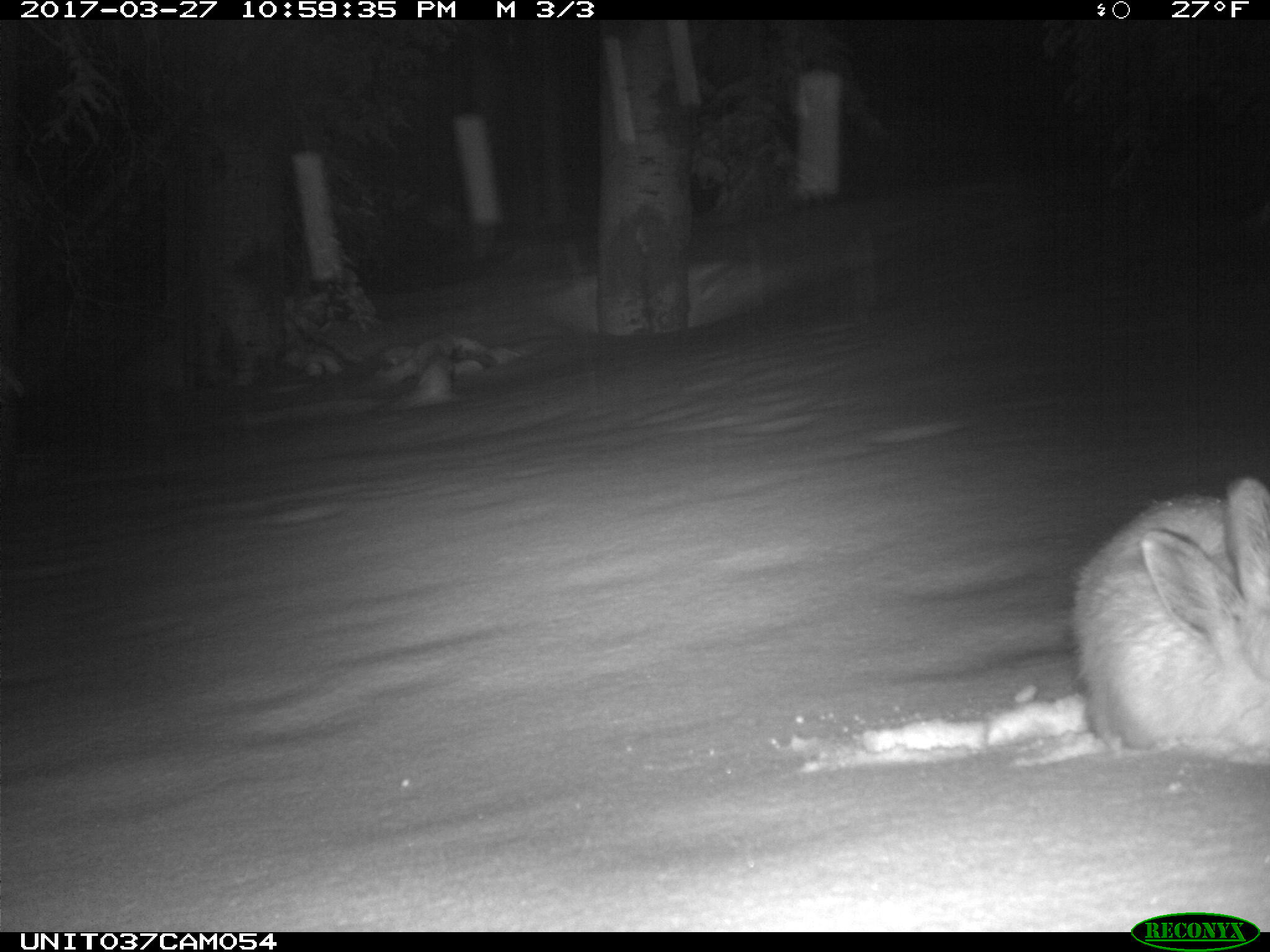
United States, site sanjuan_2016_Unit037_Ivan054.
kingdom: Animalia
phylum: Chordata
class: Mammalia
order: Lagomorpha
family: Leporidae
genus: Lepus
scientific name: Lepus americanus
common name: snowshoe hare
Lepus americanus (snowshoe hare).